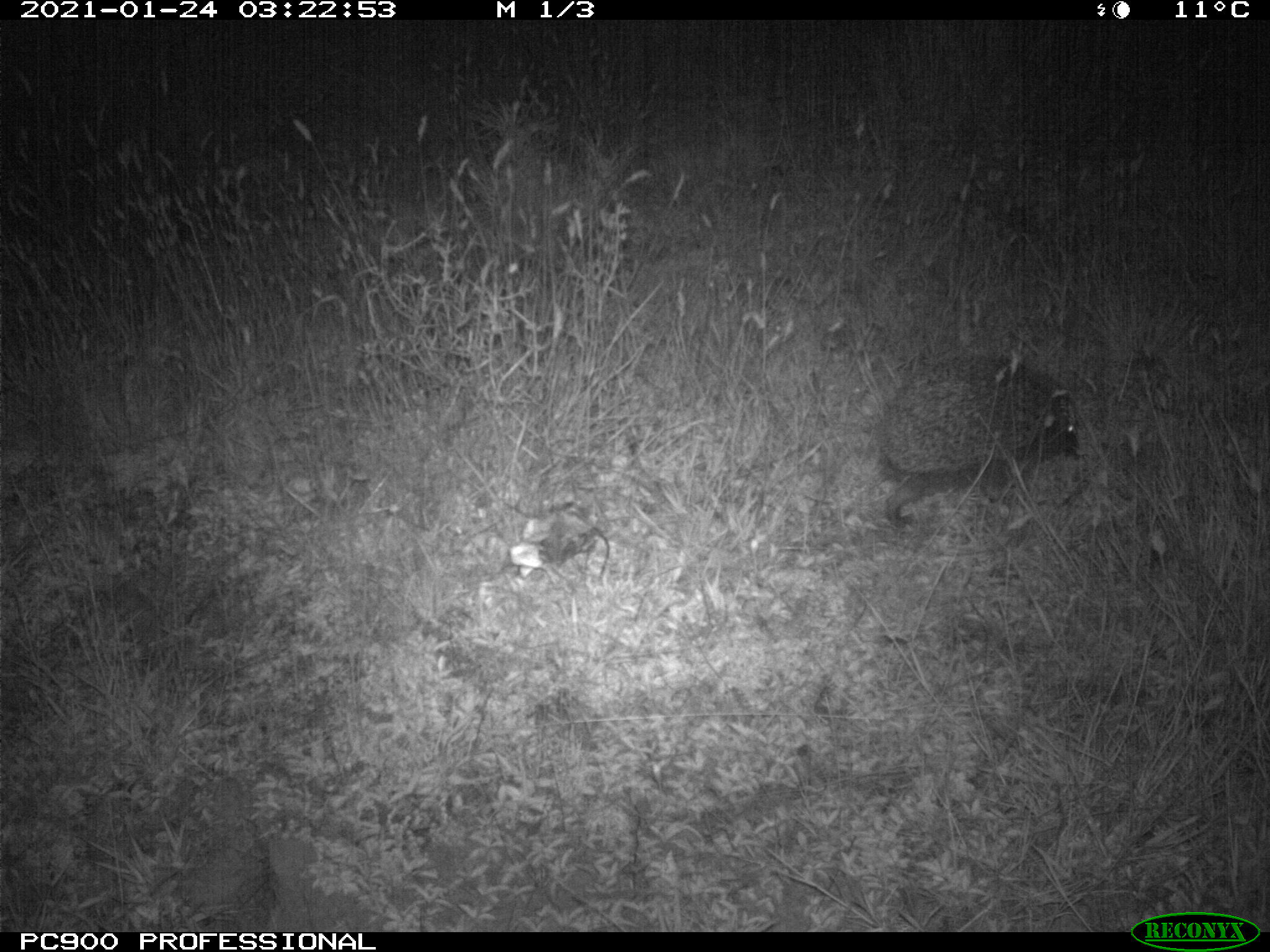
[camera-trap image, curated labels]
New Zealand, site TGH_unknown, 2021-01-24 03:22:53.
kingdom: Animalia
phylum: Chordata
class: Mammalia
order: Eulipotyphla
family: Erinaceidae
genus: Erinaceus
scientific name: Erinaceus europaeus europaeus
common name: european hedgehog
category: hedgehog